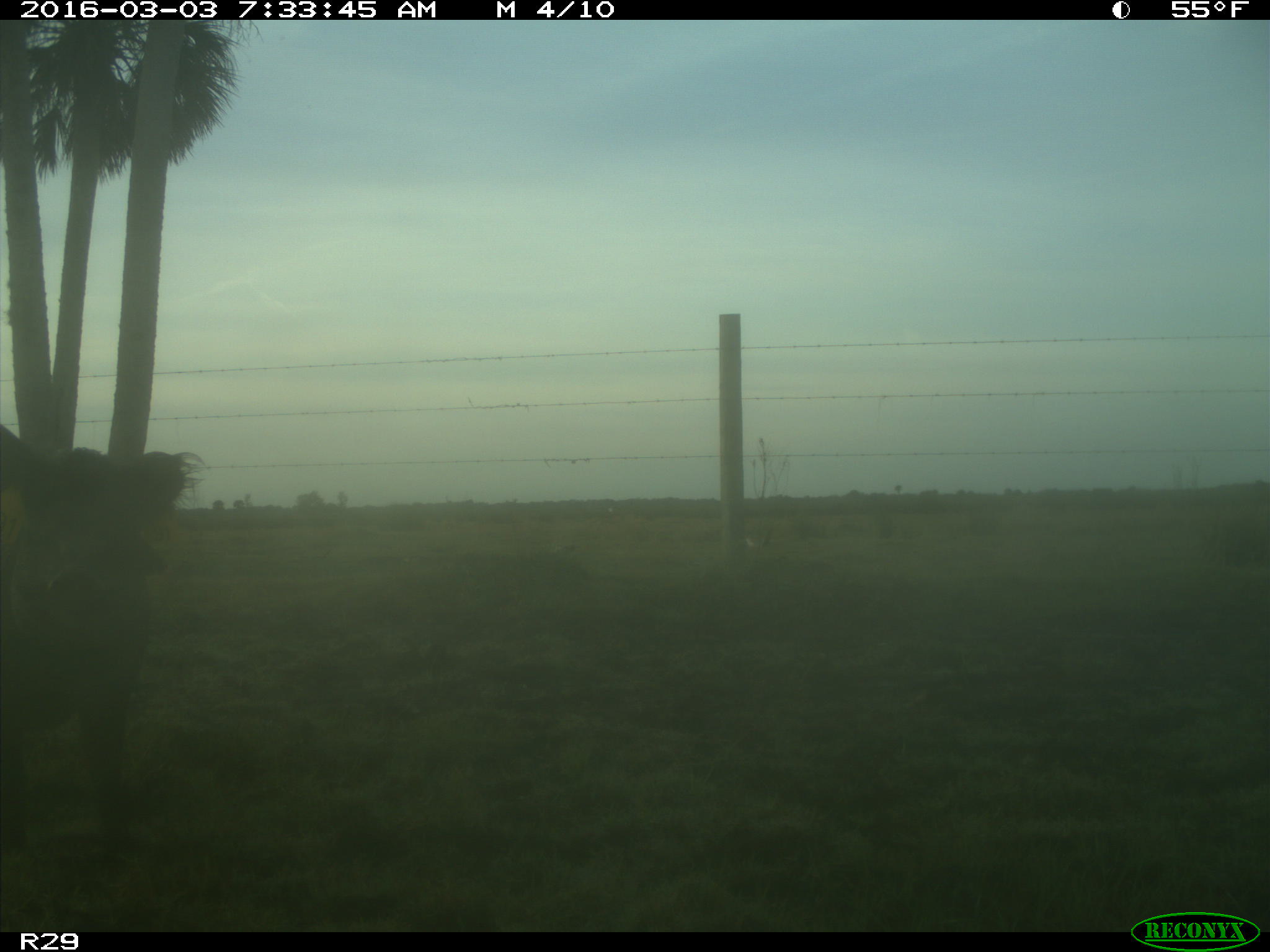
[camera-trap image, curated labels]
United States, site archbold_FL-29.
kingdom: Animalia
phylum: Chordata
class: Mammalia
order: Artiodactyla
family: Suidae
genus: Sus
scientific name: Sus scrofa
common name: wild boar